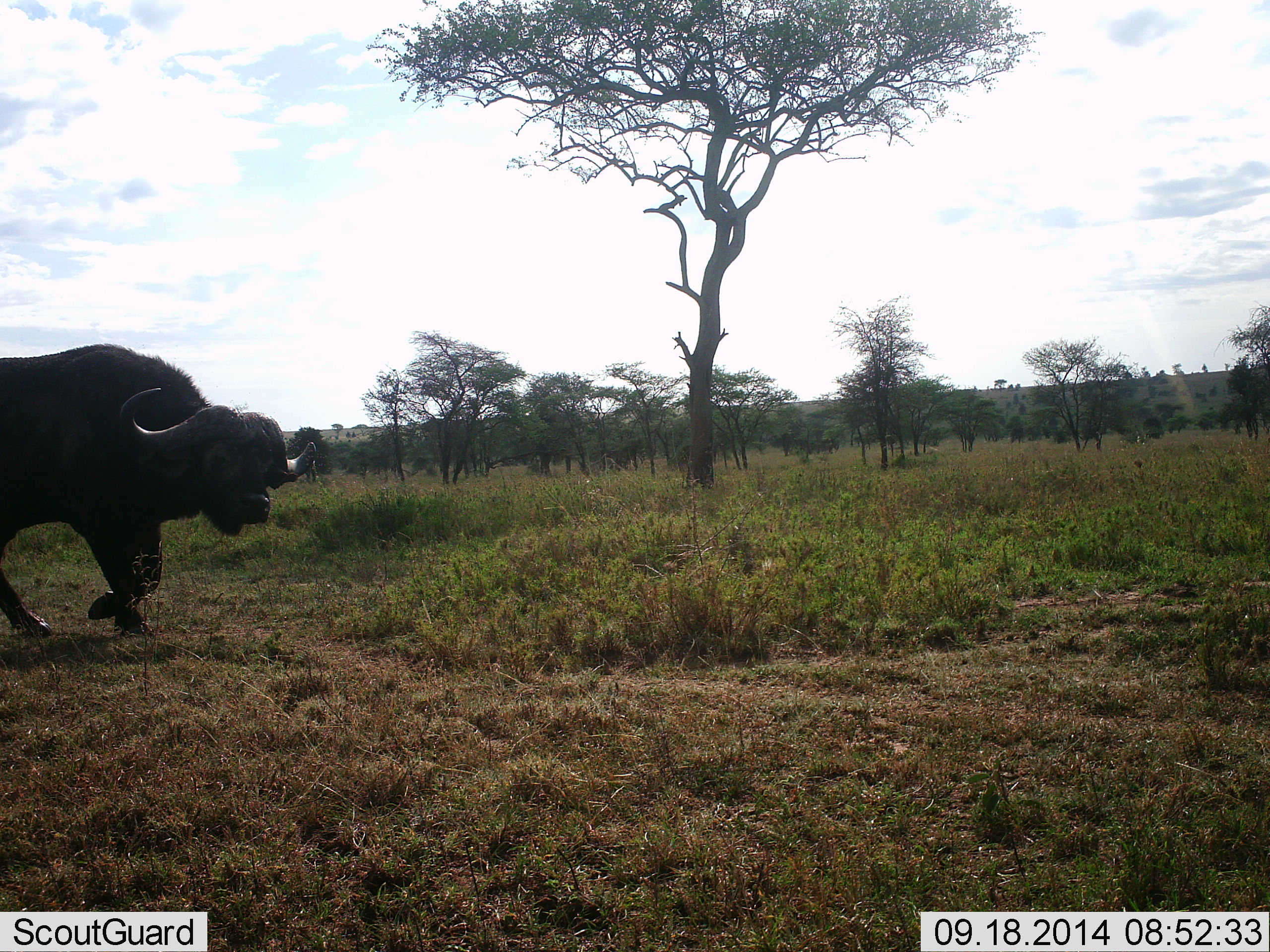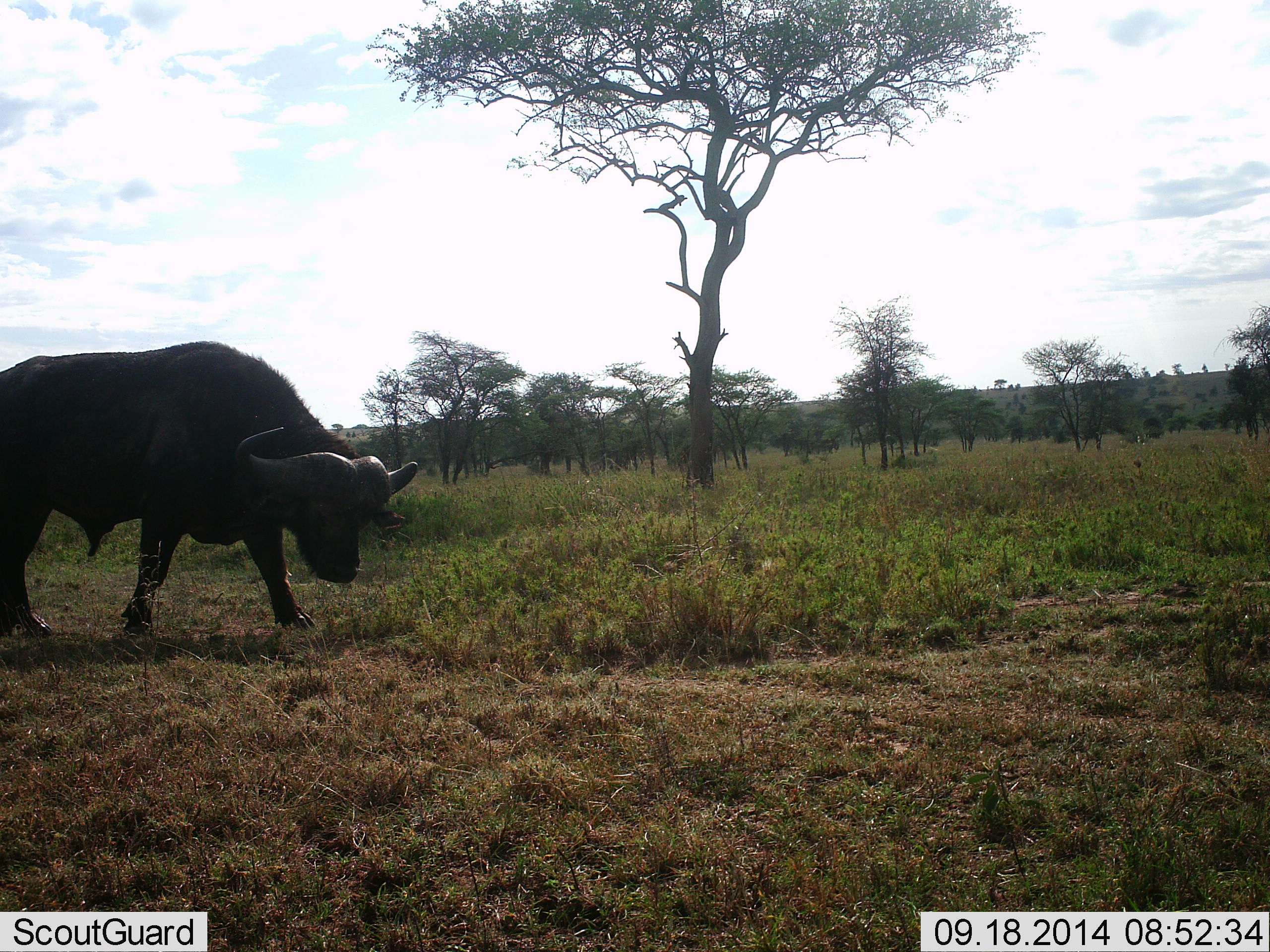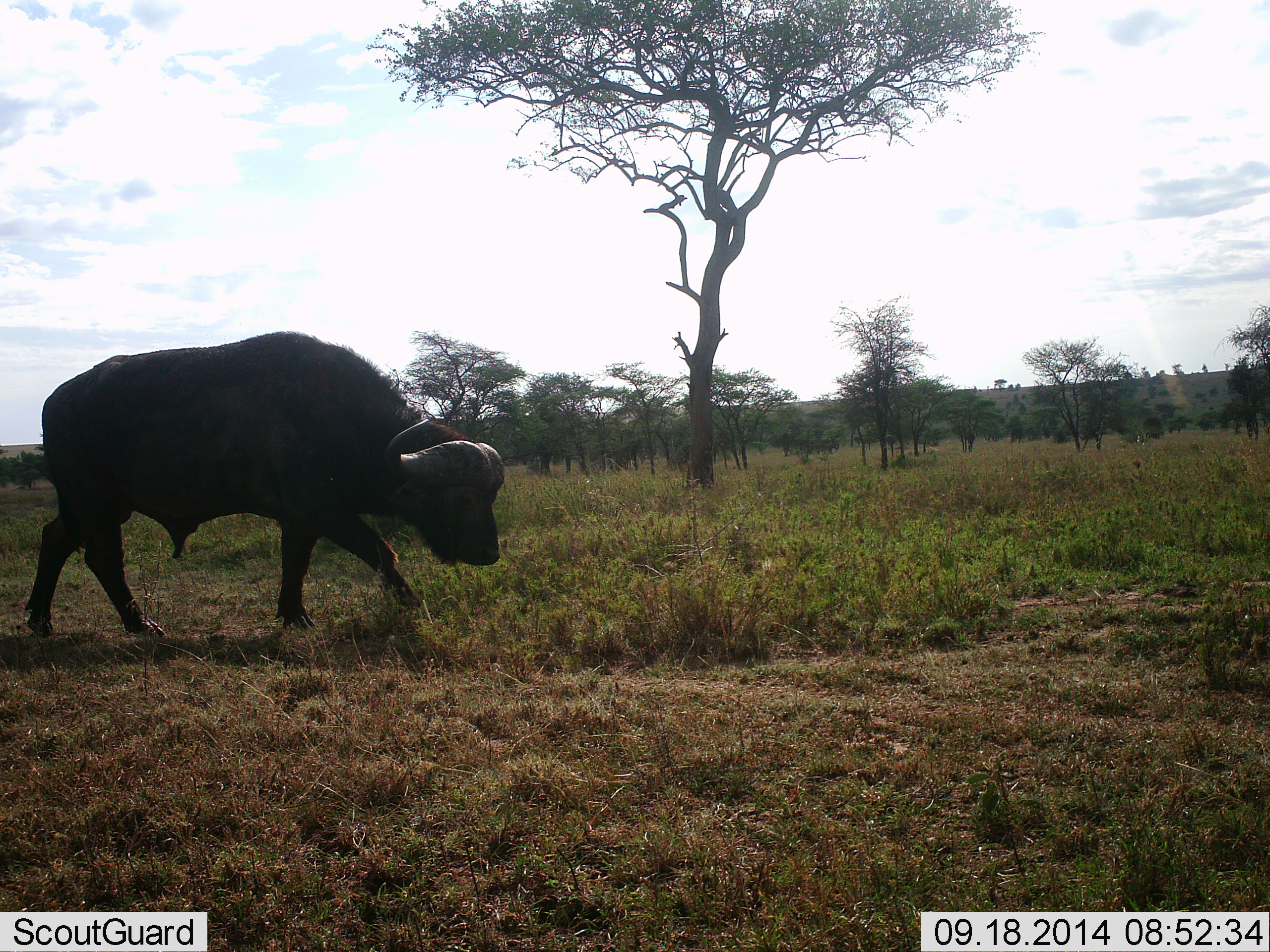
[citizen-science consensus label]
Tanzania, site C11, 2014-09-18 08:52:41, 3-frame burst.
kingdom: Animalia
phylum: Chordata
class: Mammalia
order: Artiodactyla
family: Bovidae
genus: Syncerus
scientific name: Syncerus caffer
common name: cape buffalo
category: buffalo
Buffalo (cape buffalo) (Syncerus caffer), count 1. Behavior (volunteer vote fractions): standing 0%, resting 0%, moving 100%, interacting 0%. Young present (vote fraction): 0%. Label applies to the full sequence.